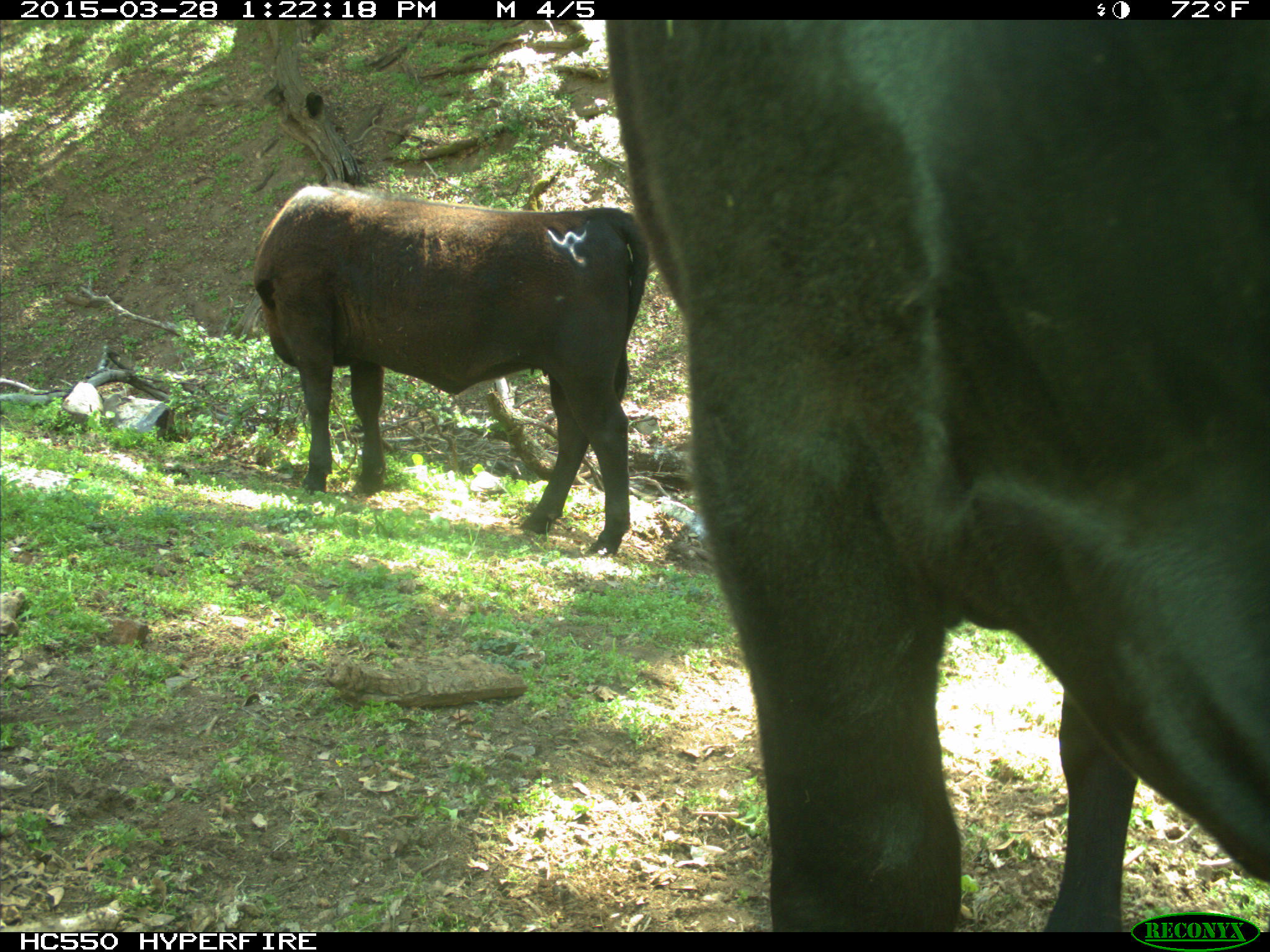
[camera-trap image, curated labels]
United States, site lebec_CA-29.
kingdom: Animalia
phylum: Chordata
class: Mammalia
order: Artiodactyla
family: Bovidae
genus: Bos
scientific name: Bos taurus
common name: domestic cow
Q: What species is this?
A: Bos taurus (domestic cow).